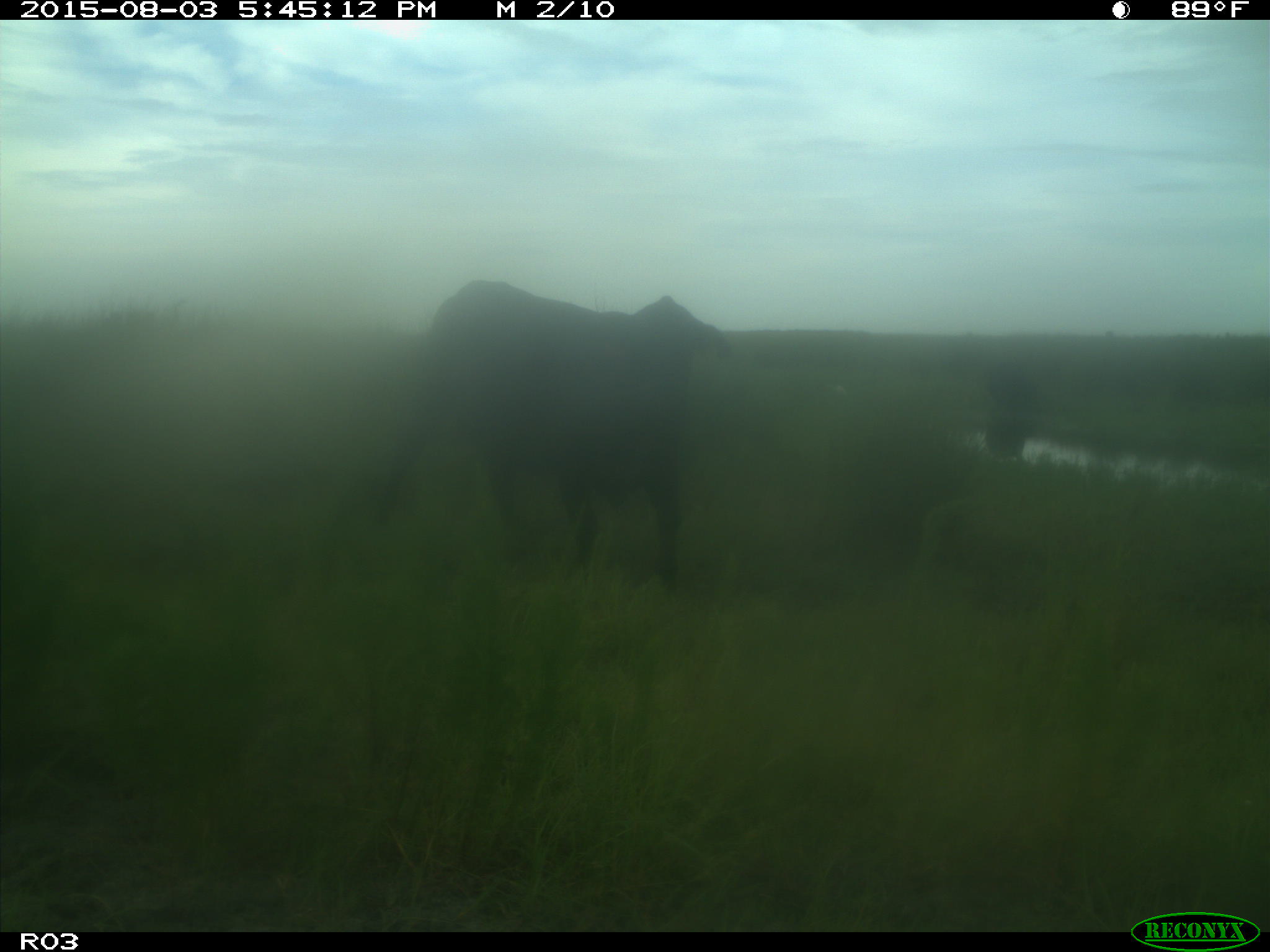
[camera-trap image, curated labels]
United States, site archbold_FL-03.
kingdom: Animalia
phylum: Chordata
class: Mammalia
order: Artiodactyla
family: Bovidae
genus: Bos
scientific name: Bos taurus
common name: domestic cow